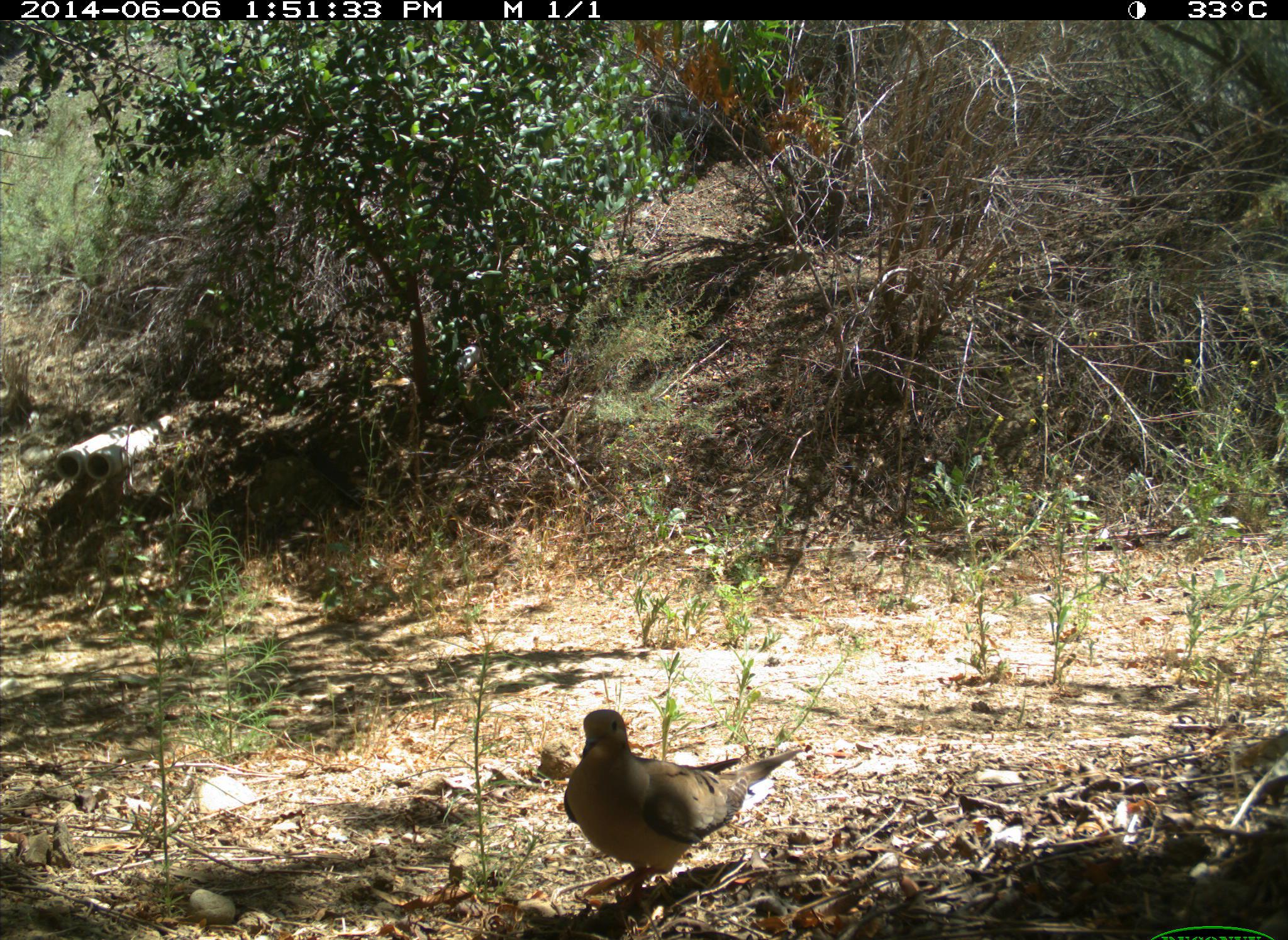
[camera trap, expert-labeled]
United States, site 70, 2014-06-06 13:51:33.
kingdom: Animalia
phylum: Chordata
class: Aves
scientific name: Aves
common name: bird